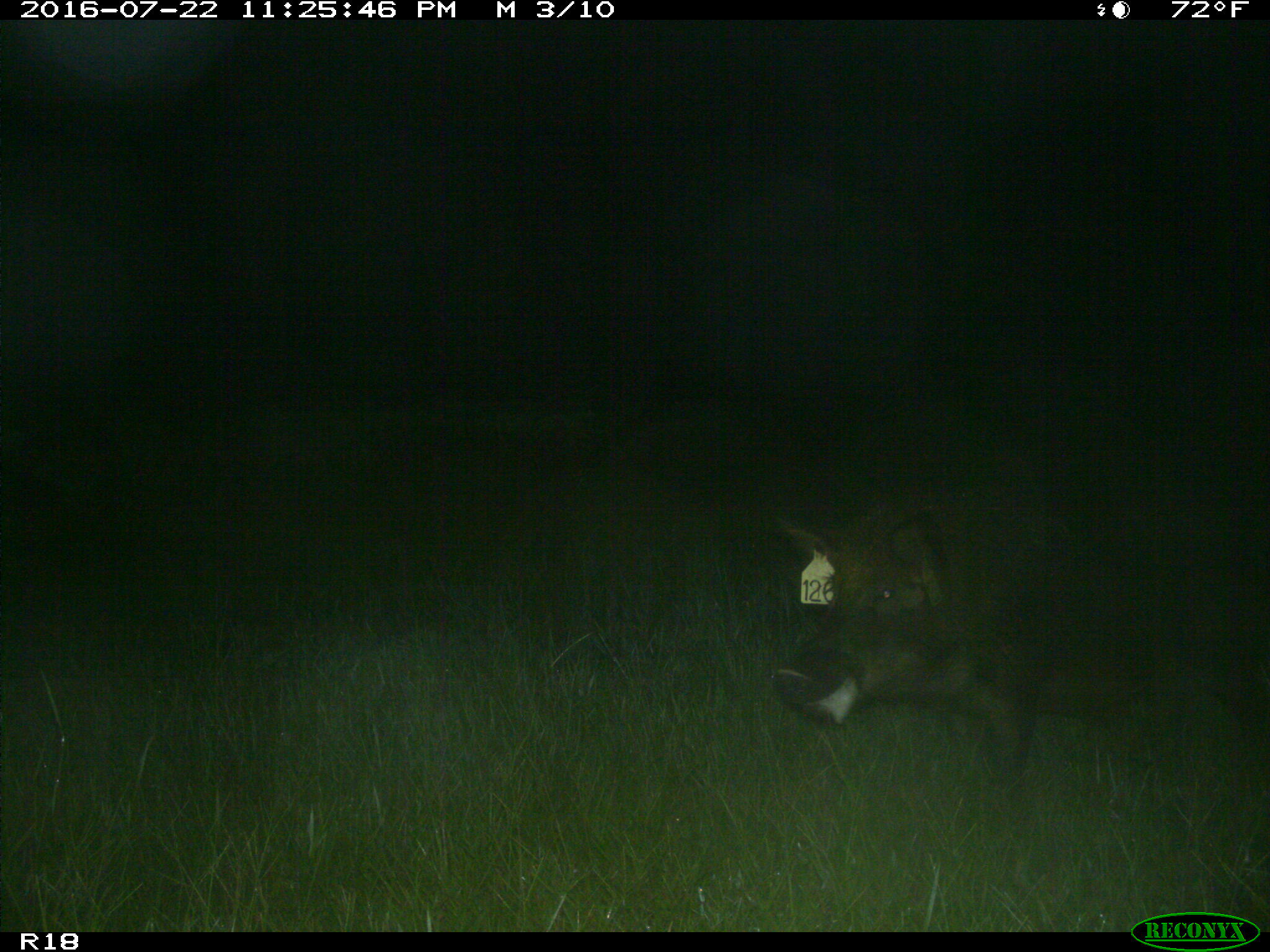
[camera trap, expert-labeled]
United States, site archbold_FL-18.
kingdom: Animalia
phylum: Chordata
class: Mammalia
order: Artiodactyla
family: Suidae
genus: Sus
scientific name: Sus scrofa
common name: wild boar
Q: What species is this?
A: Sus scrofa (wild boar).